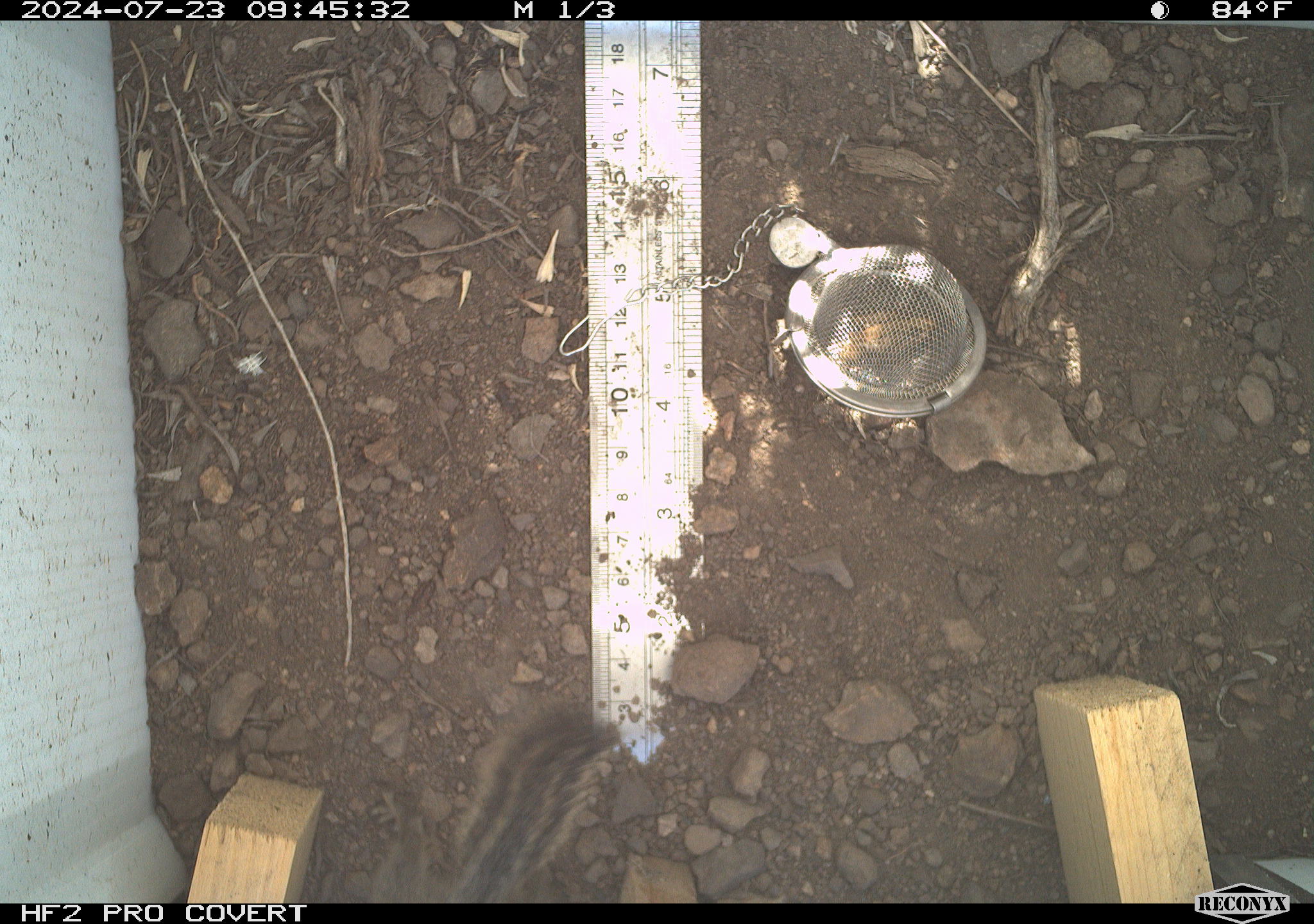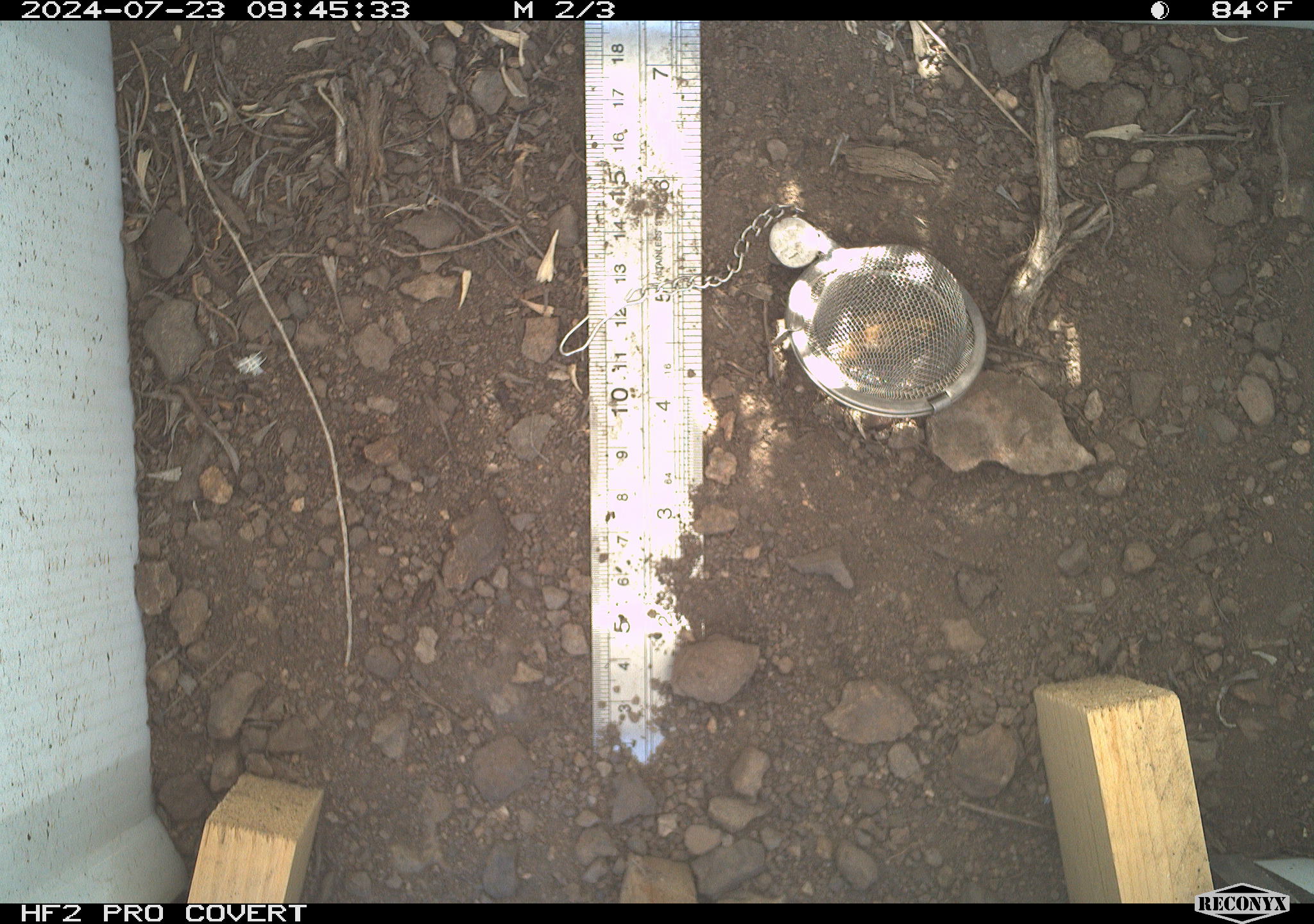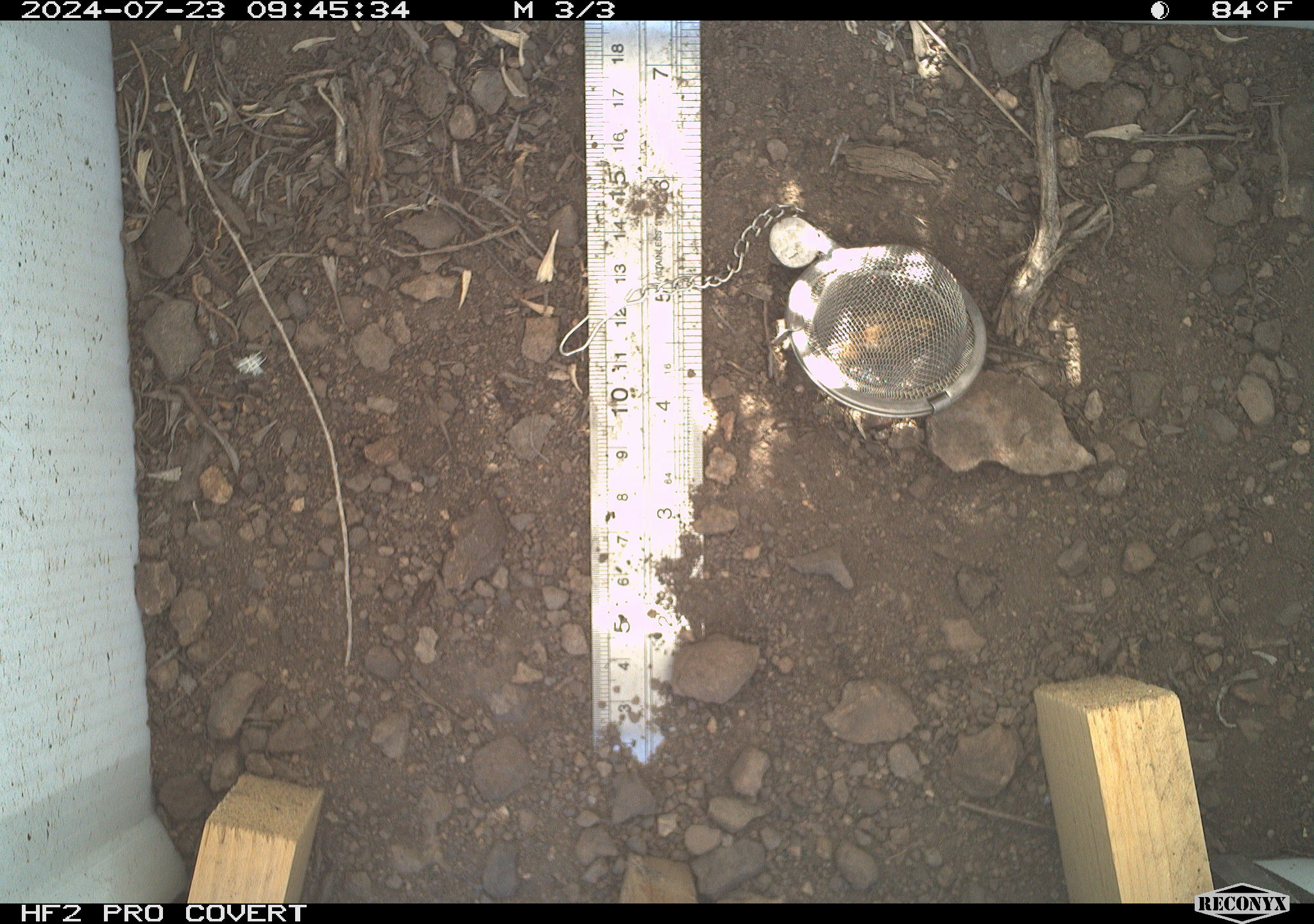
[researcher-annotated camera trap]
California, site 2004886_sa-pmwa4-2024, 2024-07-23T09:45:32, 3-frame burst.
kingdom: Animalia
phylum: Chordata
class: Mammalia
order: Rodentia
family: Sciuridae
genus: Neotamias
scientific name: Neotamias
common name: western chipmunks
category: neotamias species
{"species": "neotamias species (western chipmunks) (Neotamias)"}